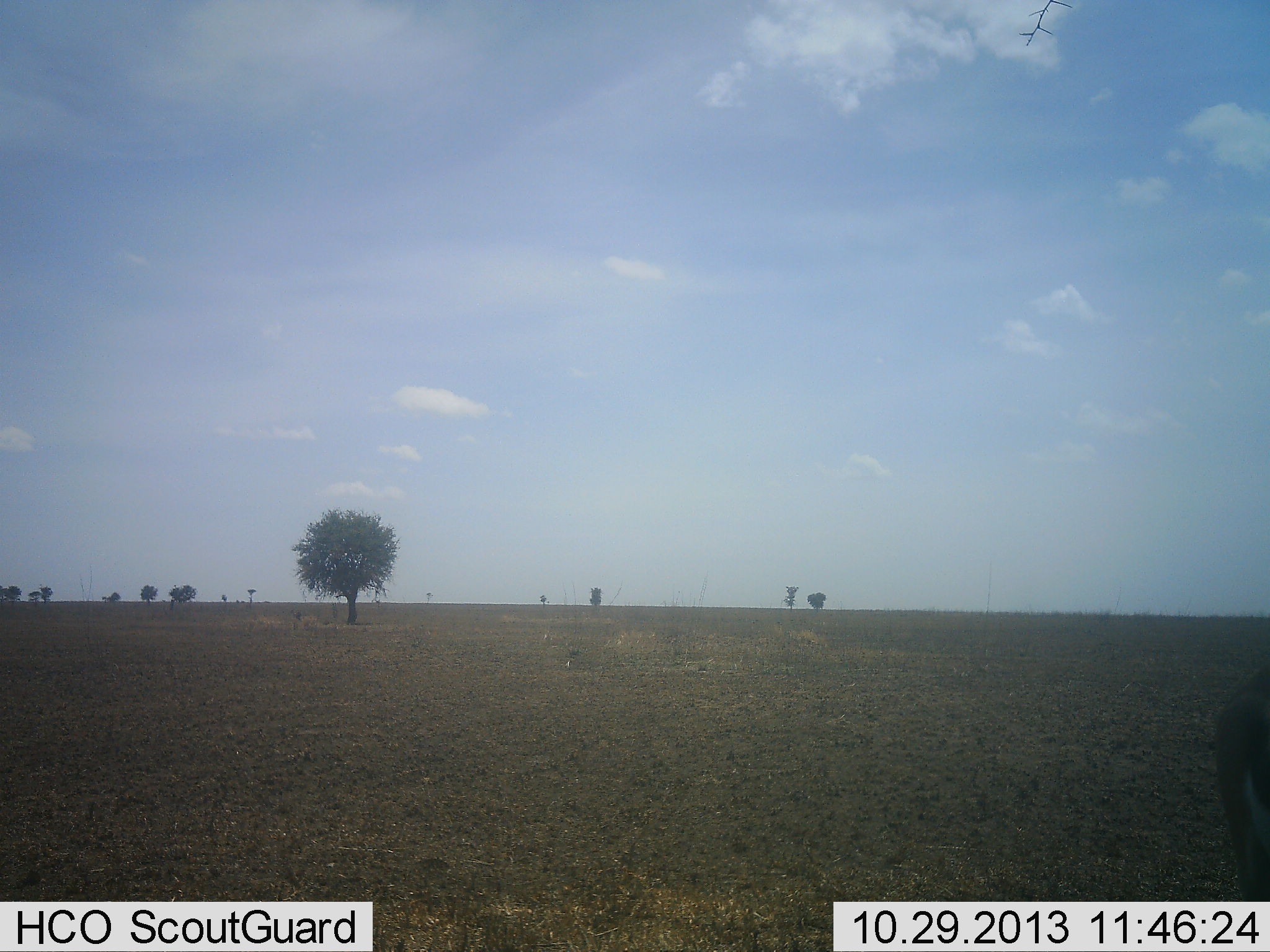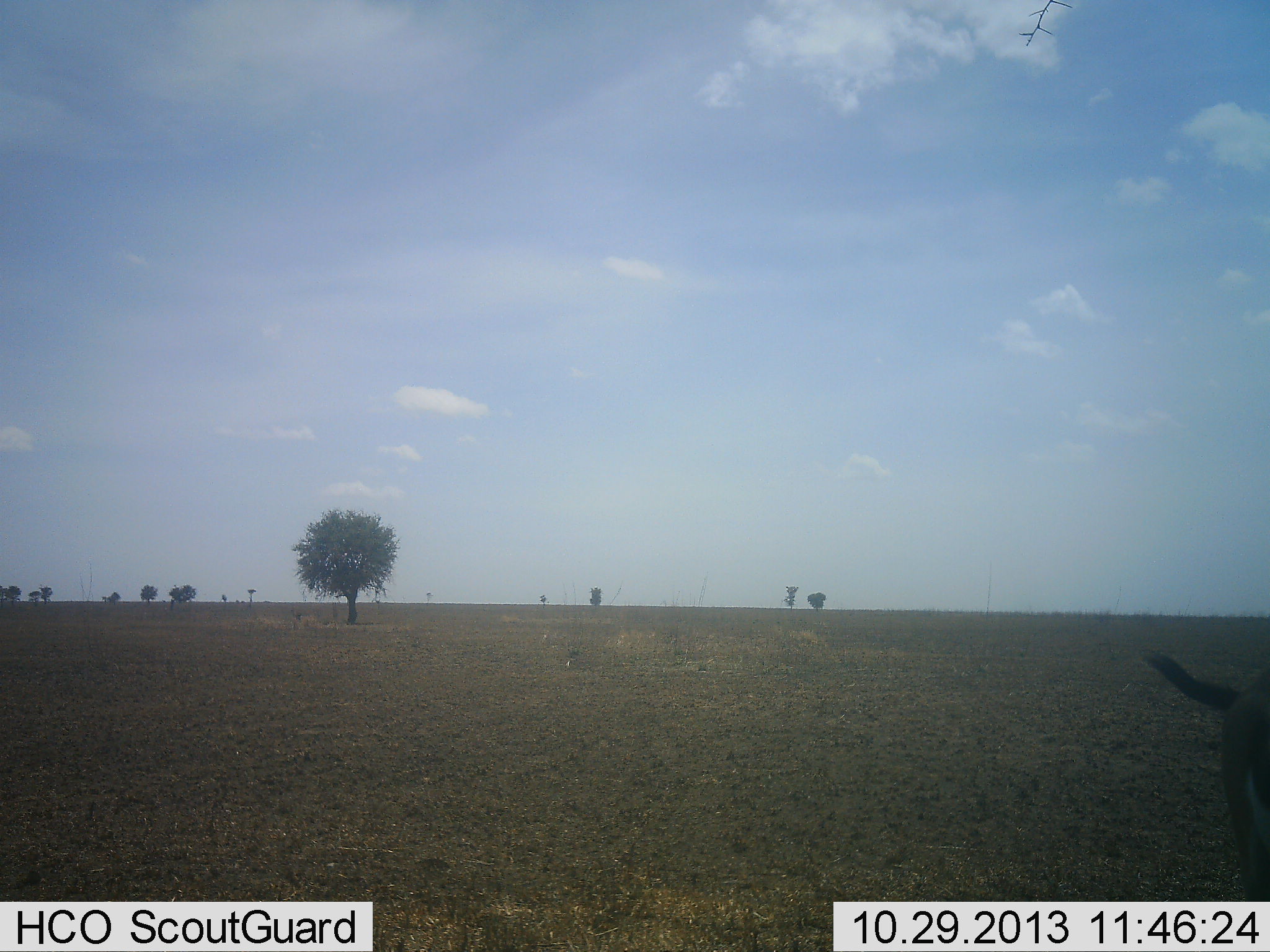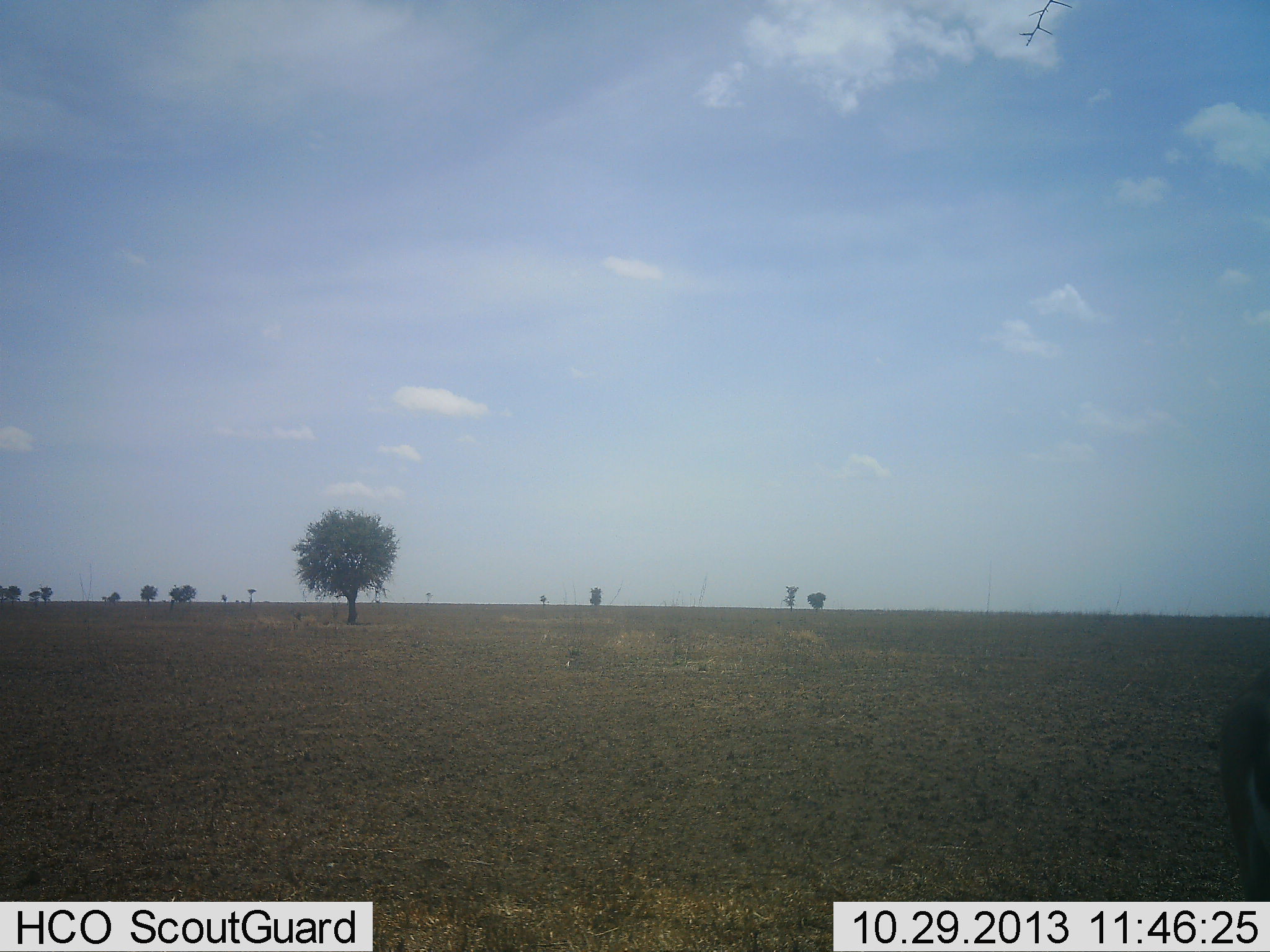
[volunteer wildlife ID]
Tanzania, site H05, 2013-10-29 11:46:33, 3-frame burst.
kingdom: Animalia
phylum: Chordata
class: Mammalia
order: Artiodactyla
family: Bovidae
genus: Eudorcas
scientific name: Eudorcas thomsonii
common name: thomson's gazelle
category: gazellethomsons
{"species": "gazellethomsons (thomson's gazelle) (Eudorcas thomsonii)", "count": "1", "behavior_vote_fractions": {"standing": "100%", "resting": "0%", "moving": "0%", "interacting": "0%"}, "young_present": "0%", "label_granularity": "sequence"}